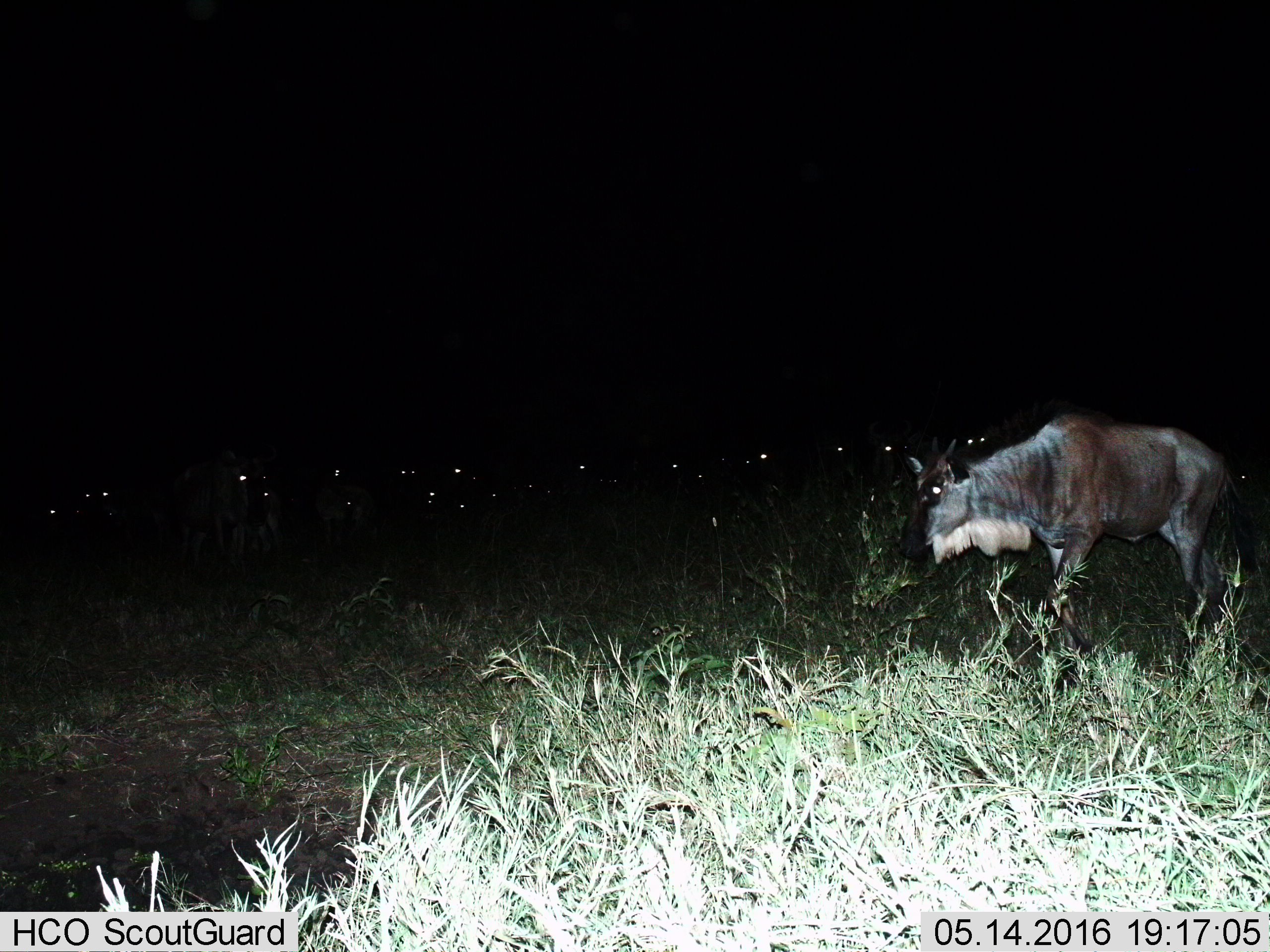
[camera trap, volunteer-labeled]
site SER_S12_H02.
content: unidentified animal